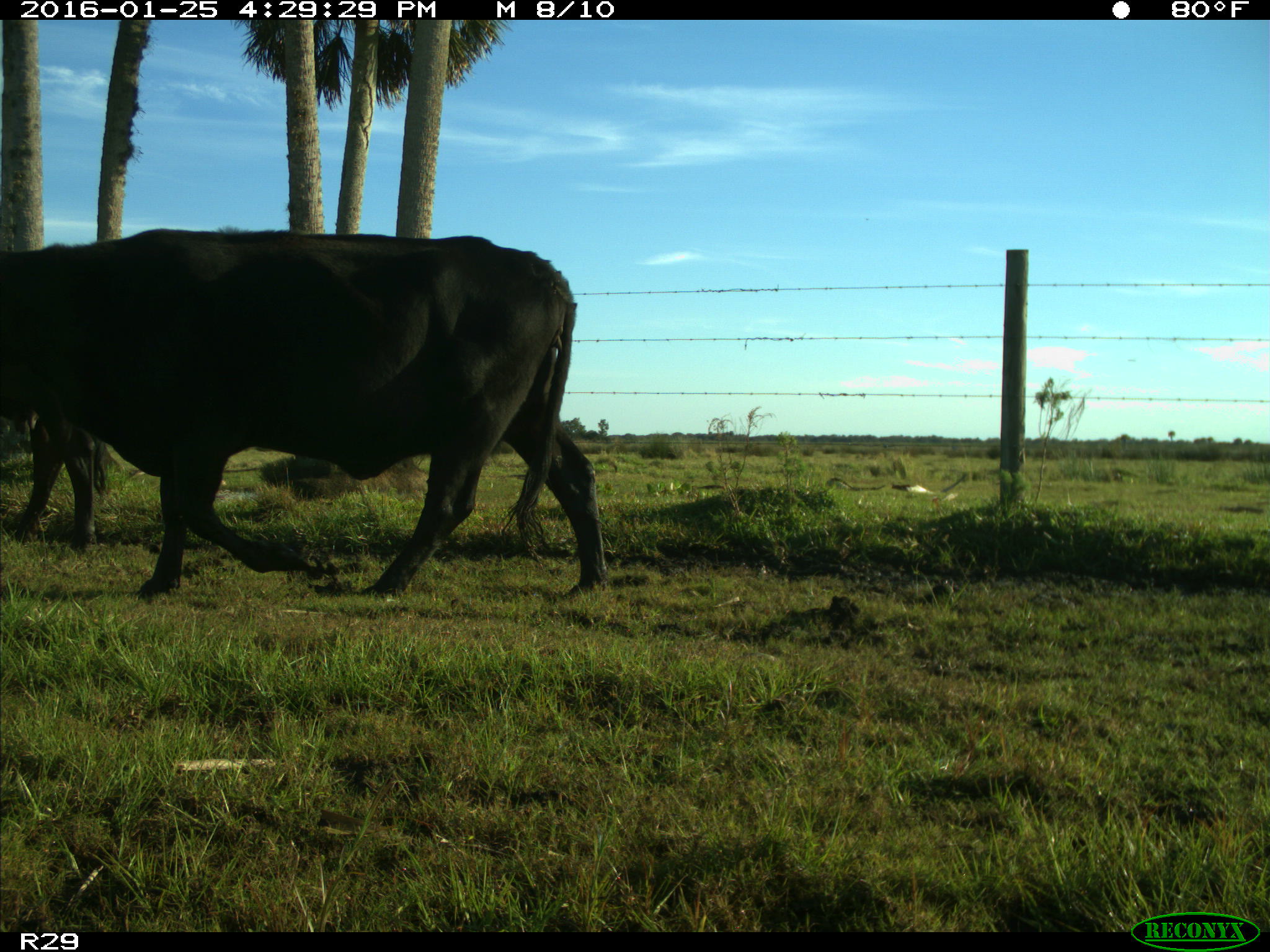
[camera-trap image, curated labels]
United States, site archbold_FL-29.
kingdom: Animalia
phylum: Chordata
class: Mammalia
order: Artiodactyla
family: Bovidae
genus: Bos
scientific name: Bos taurus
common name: domestic cow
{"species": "Bos taurus (domestic cow)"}